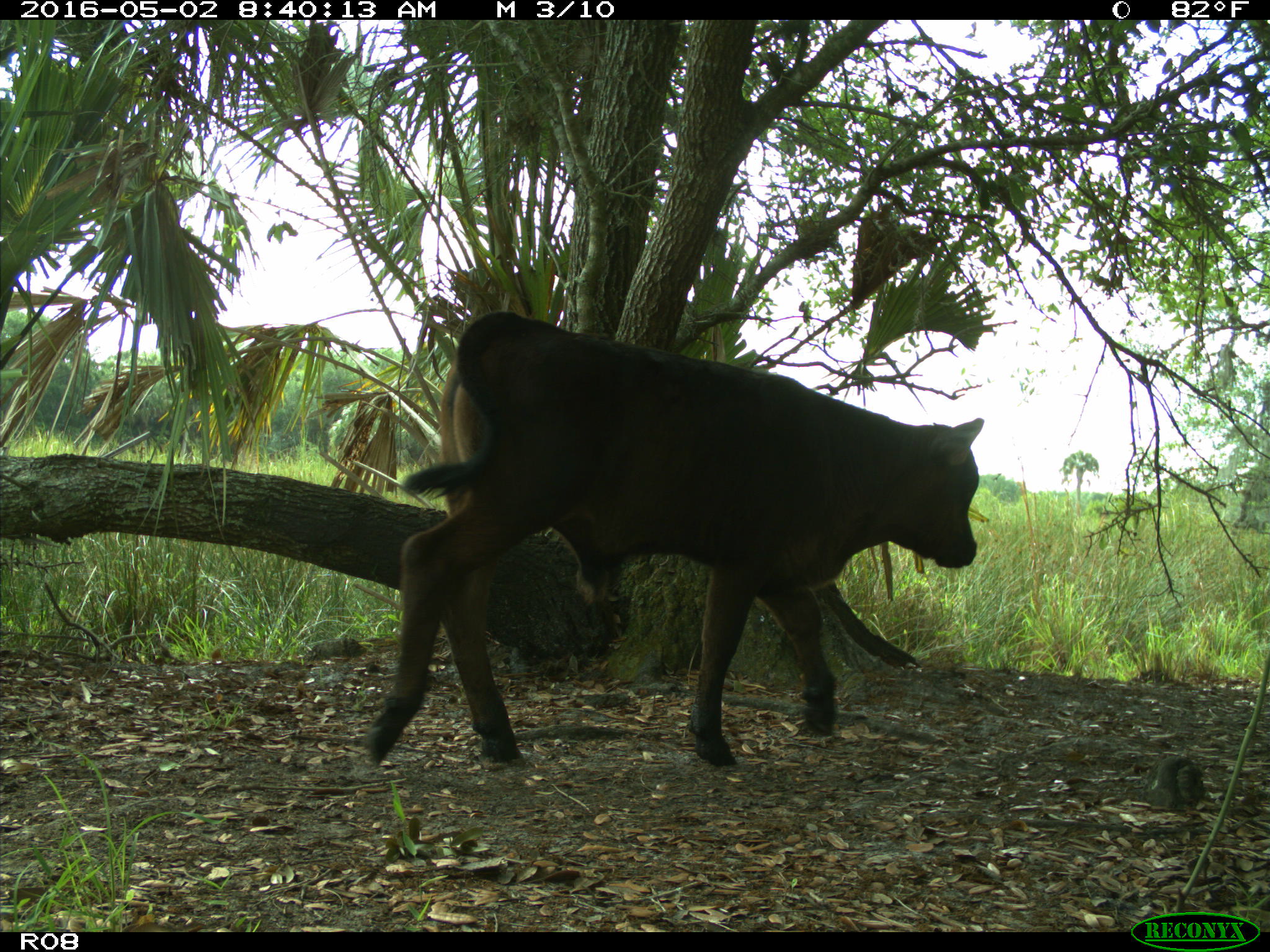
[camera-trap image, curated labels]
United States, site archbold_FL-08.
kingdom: Animalia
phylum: Chordata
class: Mammalia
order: Artiodactyla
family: Bovidae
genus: Bos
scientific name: Bos taurus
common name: domestic cow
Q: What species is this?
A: Bos taurus (domestic cow).